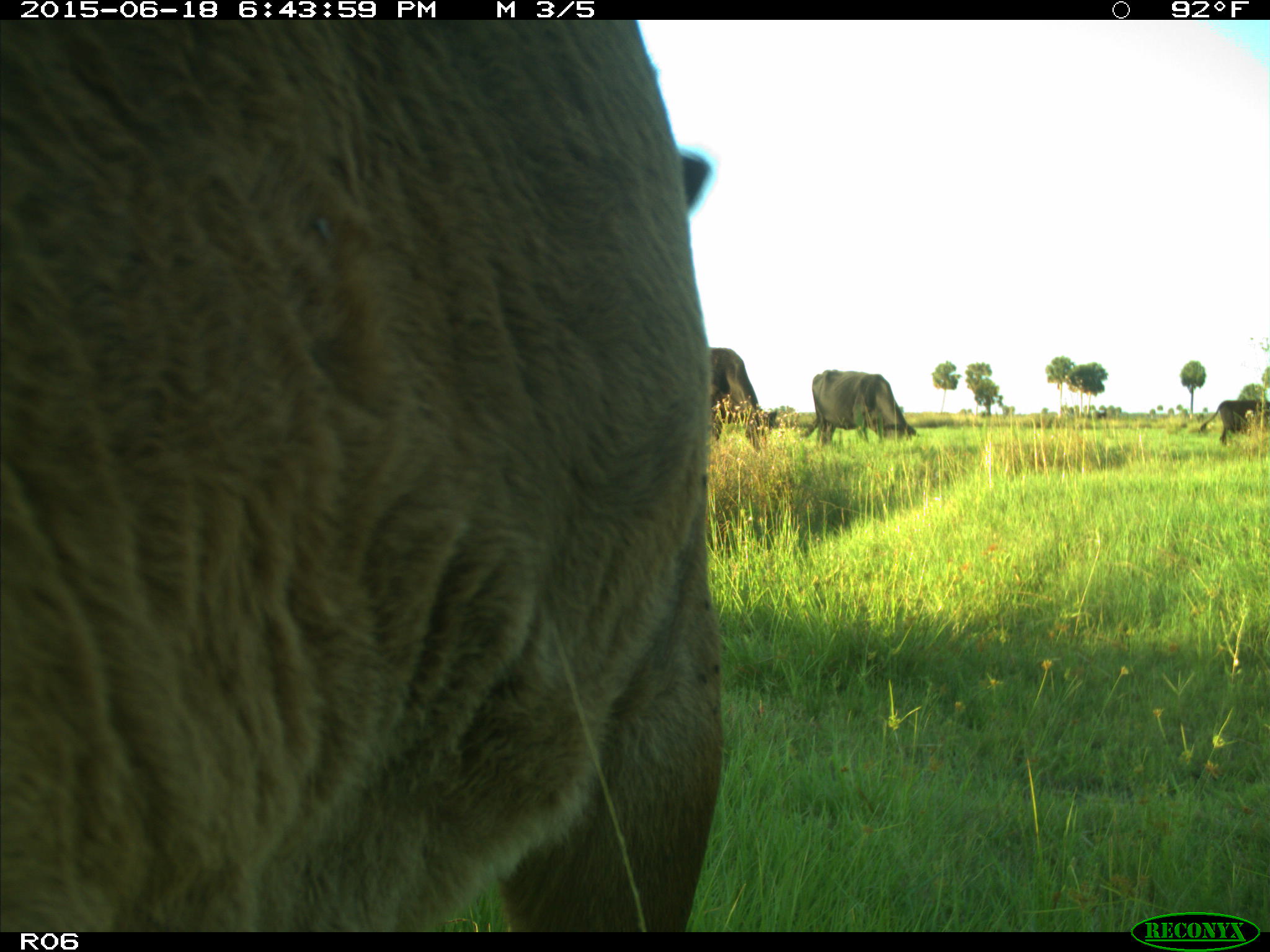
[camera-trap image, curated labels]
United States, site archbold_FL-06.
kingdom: Animalia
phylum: Chordata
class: Mammalia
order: Artiodactyla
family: Bovidae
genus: Bos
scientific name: Bos taurus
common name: domestic cow